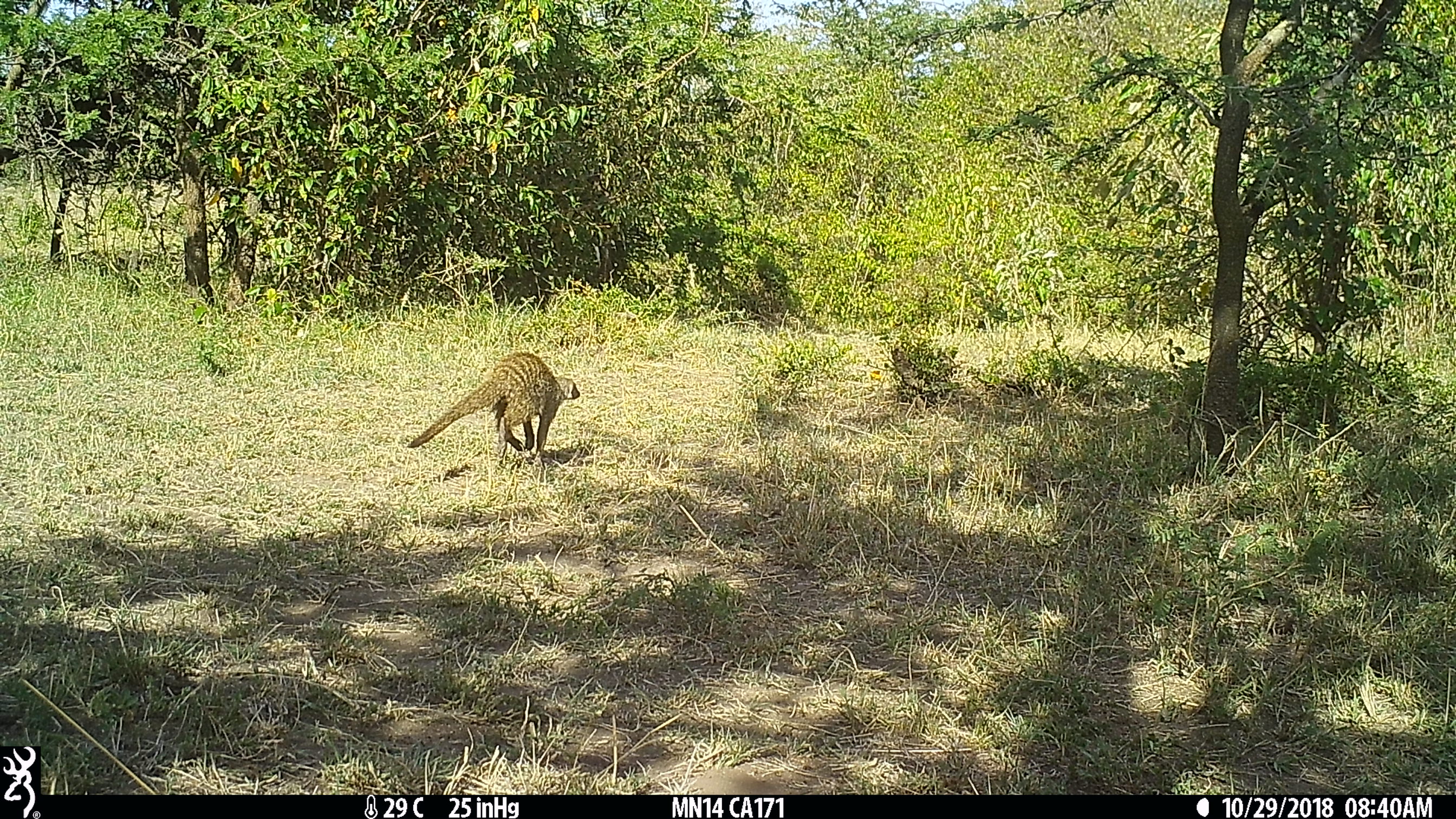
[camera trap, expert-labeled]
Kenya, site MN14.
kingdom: Animalia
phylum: Chordata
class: Mammalia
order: Carnivora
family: Herpestidae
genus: Mungos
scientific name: Mungos mungo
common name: banded mongoose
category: mongoose banded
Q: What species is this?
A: Mongoose banded (banded mongoose) (Mungos mungo).